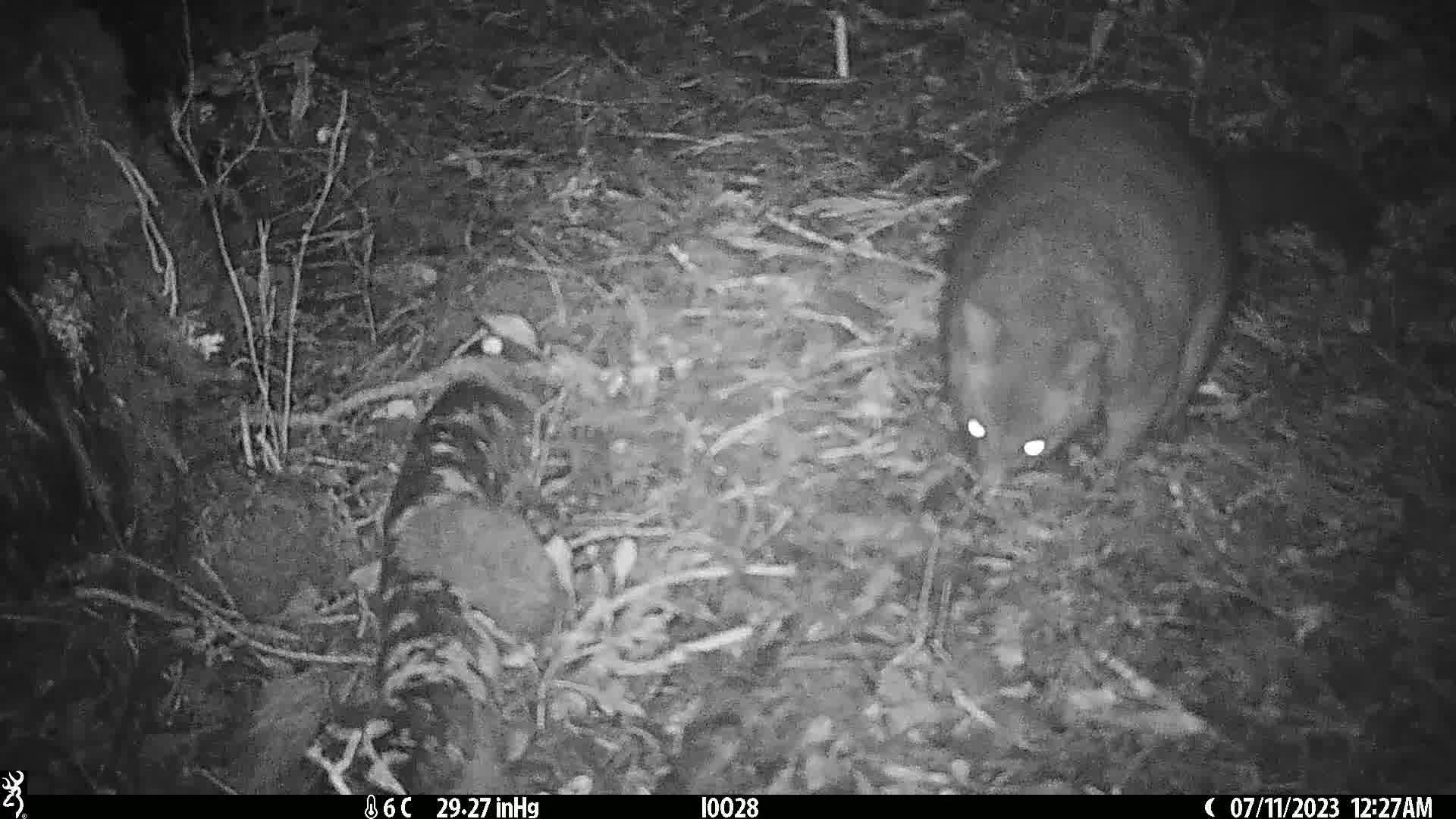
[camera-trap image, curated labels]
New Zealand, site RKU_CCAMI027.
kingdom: Animalia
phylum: Chordata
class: Mammalia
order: Diprotodontia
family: Phalangeridae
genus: Trichosurus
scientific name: Trichosurus vulpecula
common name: common brushtail possum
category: possum